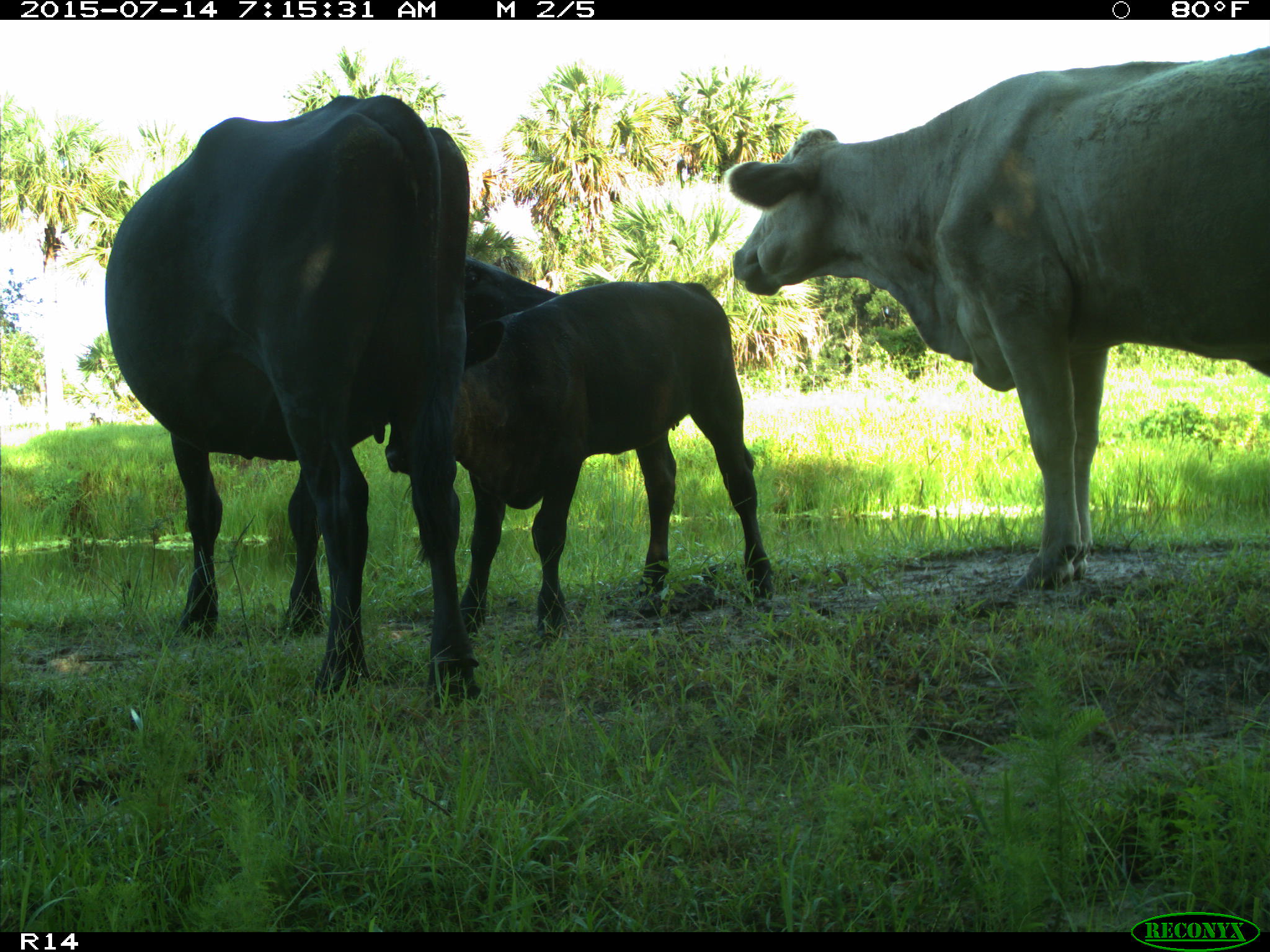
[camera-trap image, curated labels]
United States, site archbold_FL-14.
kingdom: Animalia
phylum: Chordata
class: Mammalia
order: Artiodactyla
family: Bovidae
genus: Bos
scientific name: Bos taurus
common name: domestic cow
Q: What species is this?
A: Bos taurus (domestic cow).